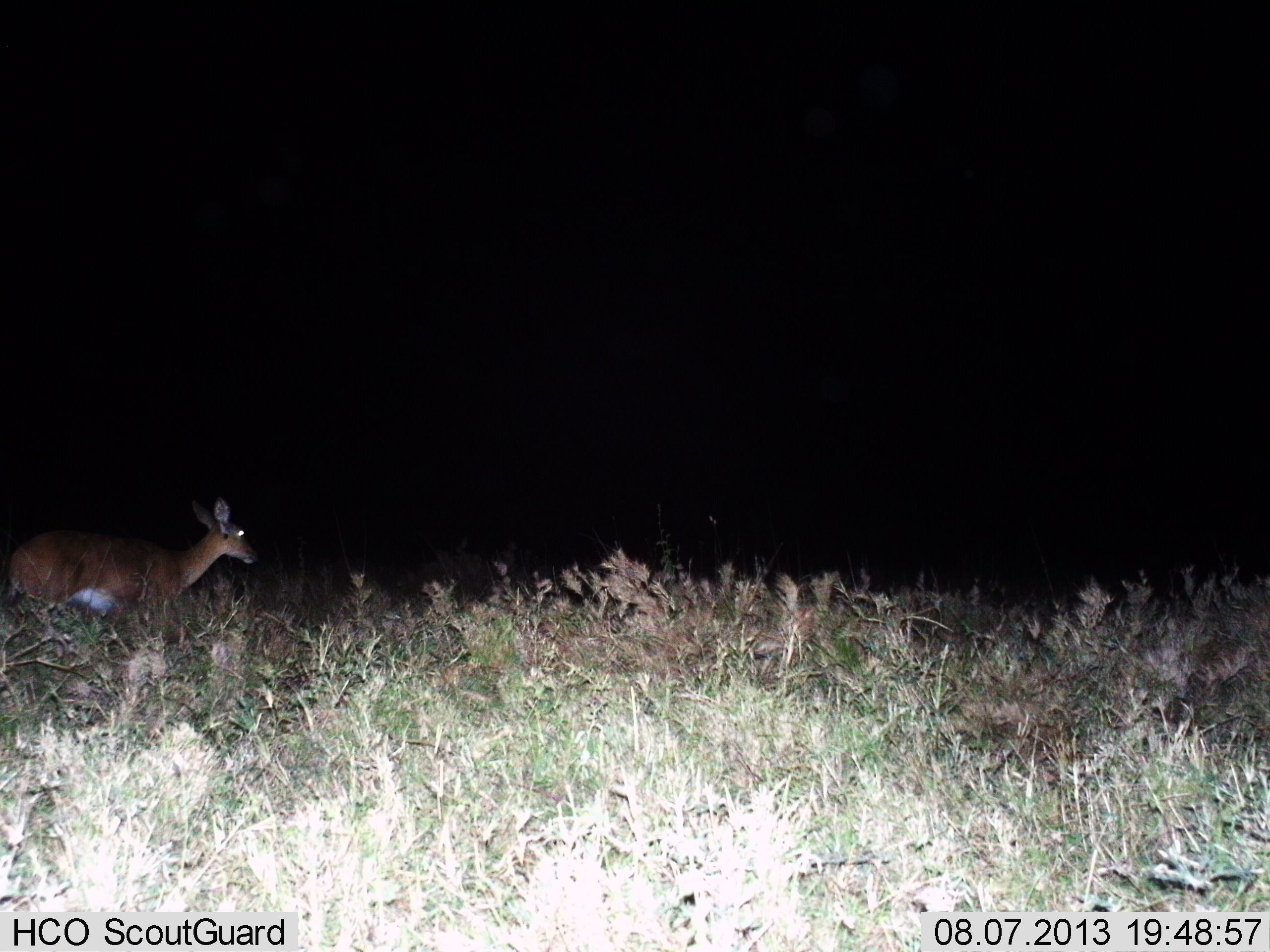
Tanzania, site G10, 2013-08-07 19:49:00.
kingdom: Animalia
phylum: Chordata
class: Mammalia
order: Artiodactyla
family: Bovidae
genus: Redunca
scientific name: Redunca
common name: reedbuck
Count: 1.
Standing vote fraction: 60%.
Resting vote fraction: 0%.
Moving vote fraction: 40%.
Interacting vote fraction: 0%.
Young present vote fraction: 0%.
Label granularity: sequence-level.